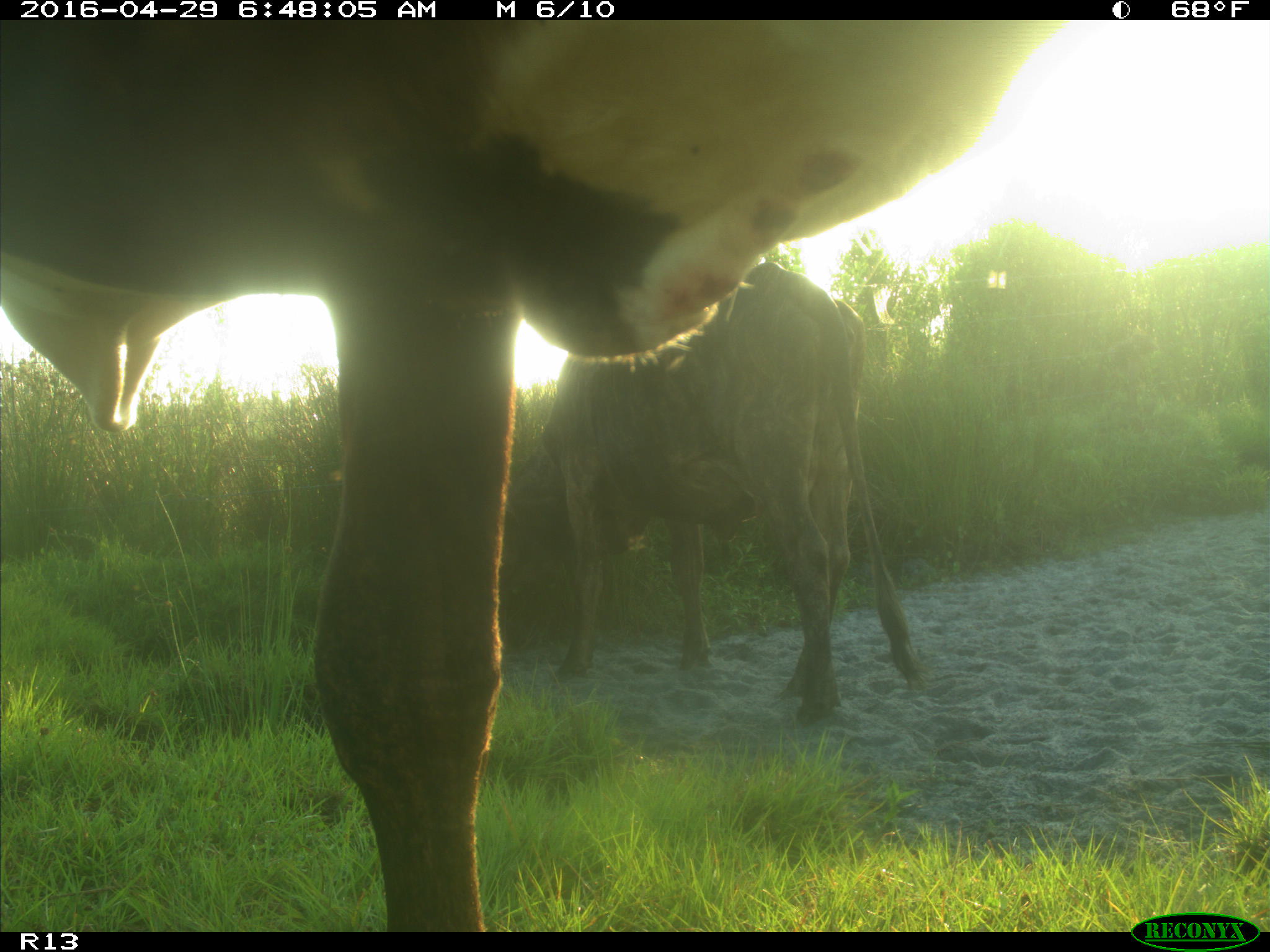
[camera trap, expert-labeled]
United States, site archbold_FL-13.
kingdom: Animalia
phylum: Chordata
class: Mammalia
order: Artiodactyla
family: Bovidae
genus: Bos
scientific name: Bos taurus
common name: domestic cow